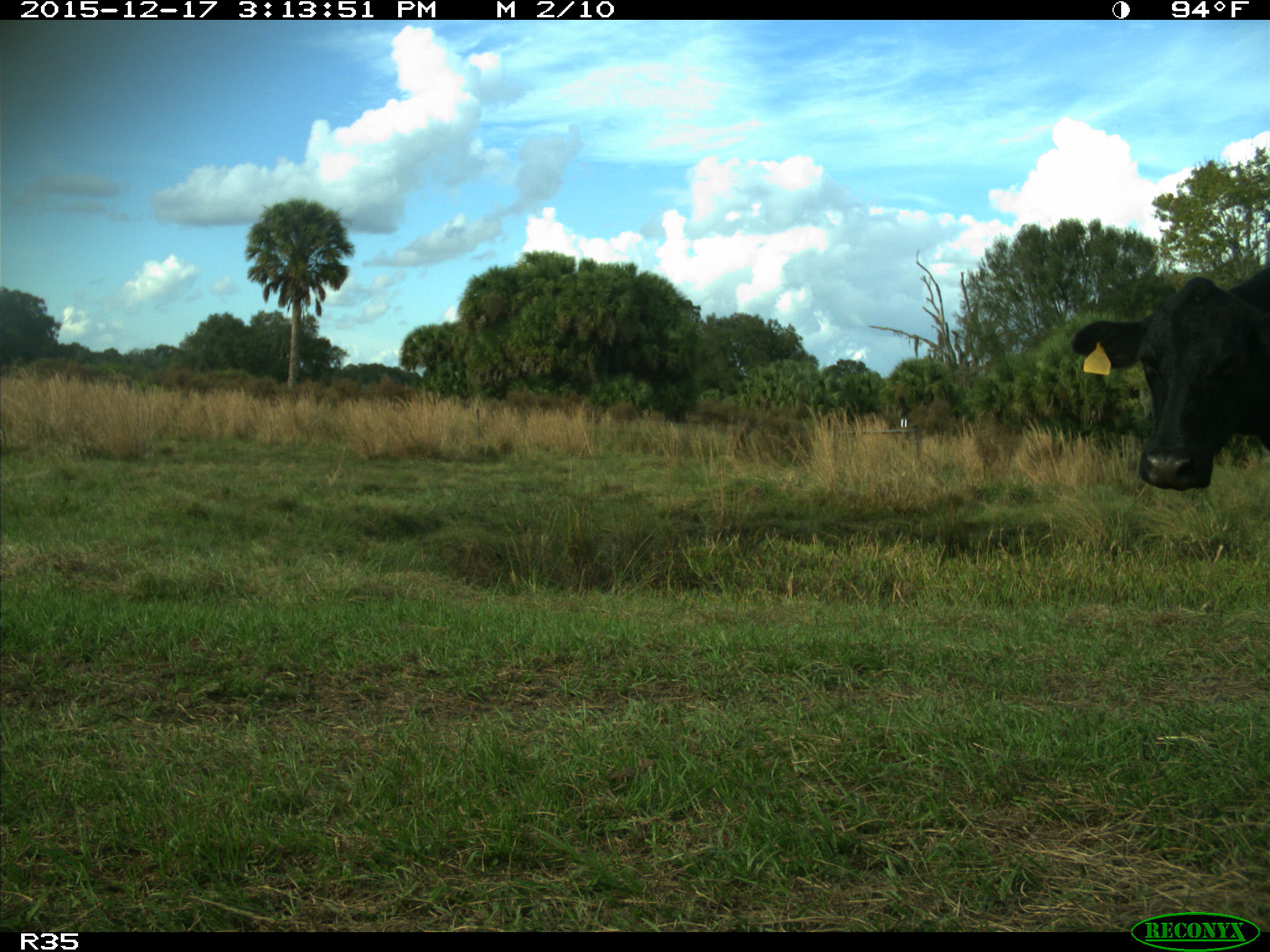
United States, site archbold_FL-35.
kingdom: Animalia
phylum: Chordata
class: Mammalia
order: Artiodactyla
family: Bovidae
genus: Bos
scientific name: Bos taurus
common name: domestic cow